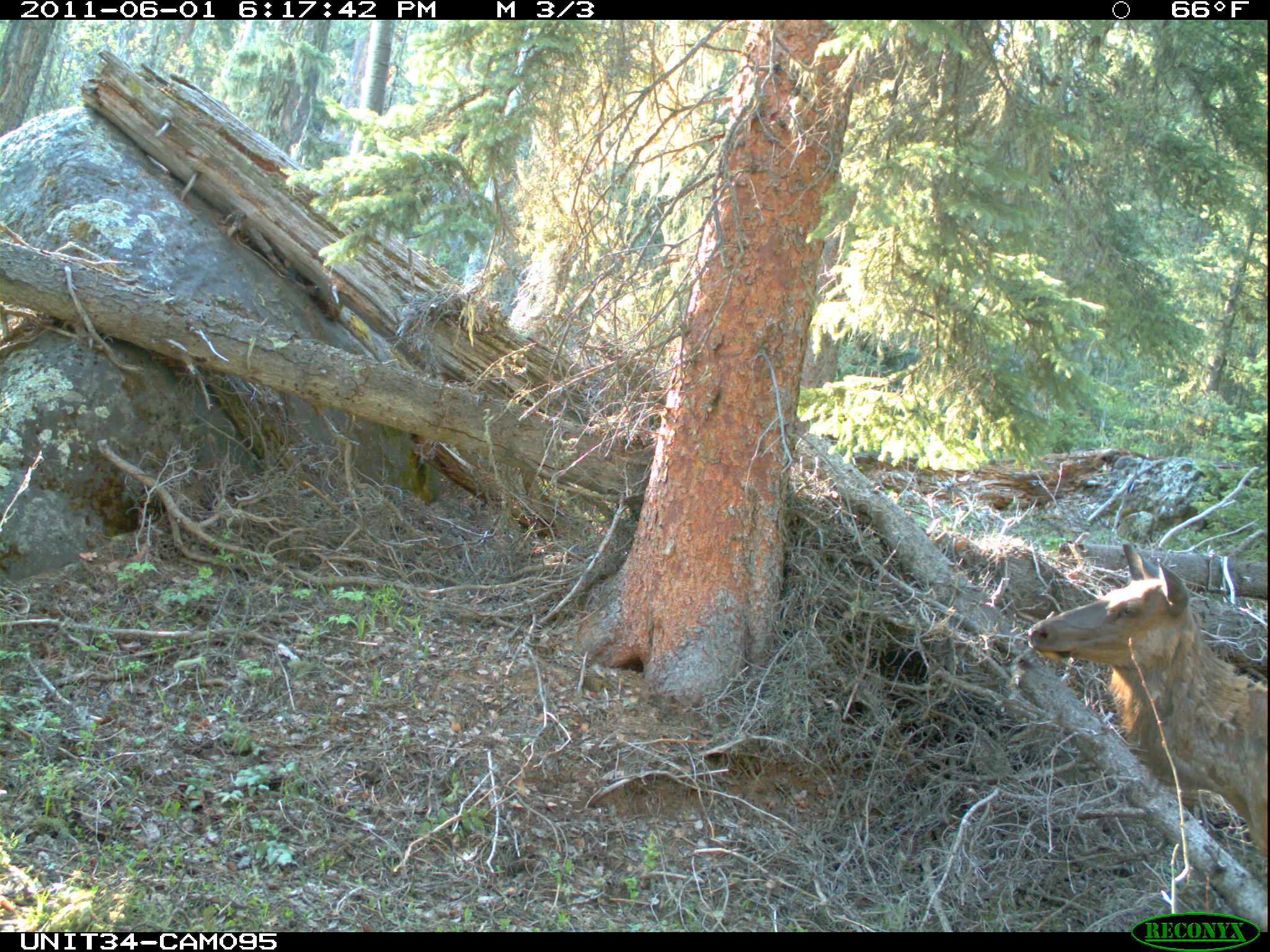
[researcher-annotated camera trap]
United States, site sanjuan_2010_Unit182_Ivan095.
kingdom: Animalia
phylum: Chordata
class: Mammalia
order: Artiodactyla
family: Cervidae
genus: Cervus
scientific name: Cervus elaphus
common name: red deer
Cervus elaphus (red deer).